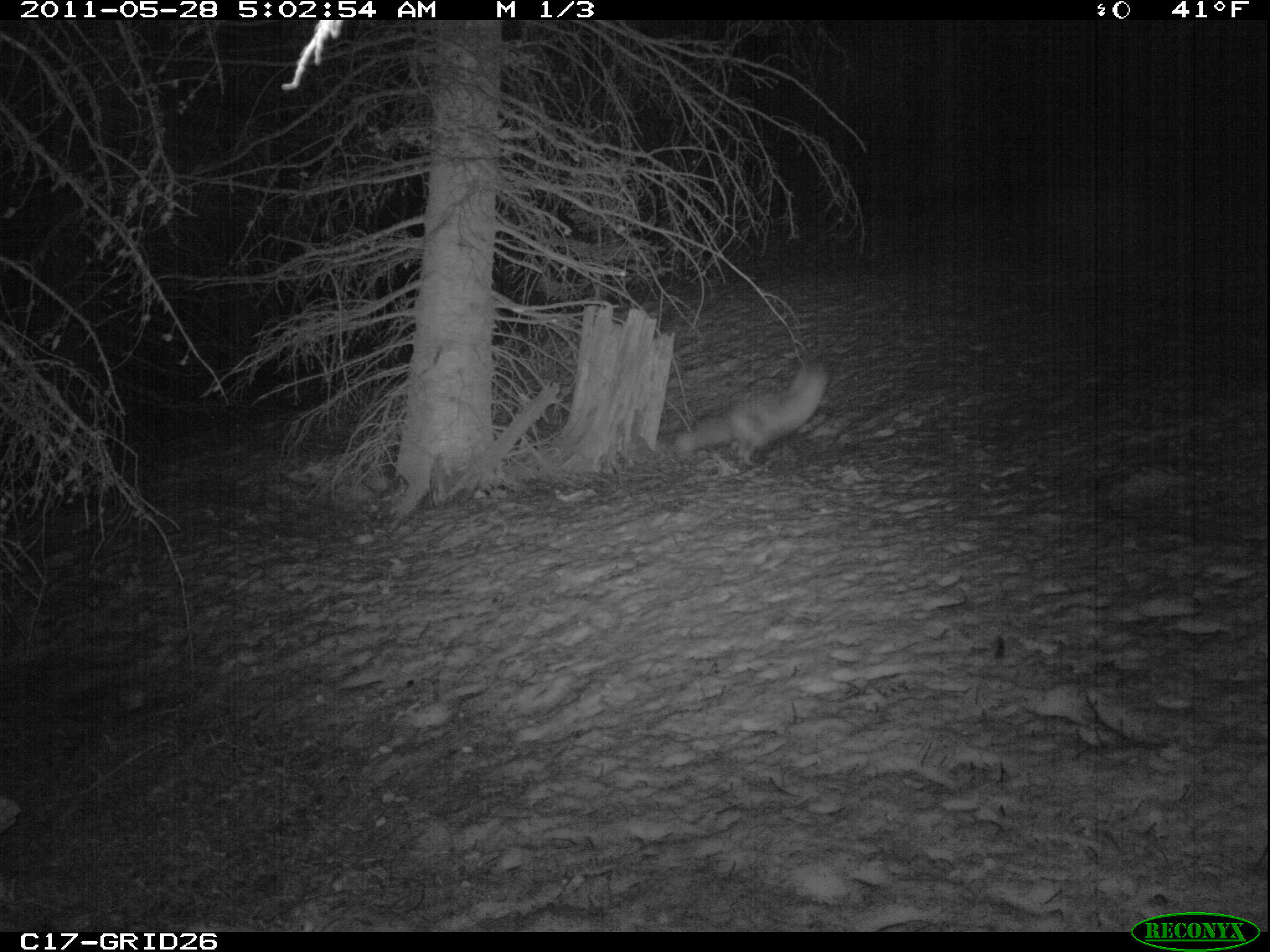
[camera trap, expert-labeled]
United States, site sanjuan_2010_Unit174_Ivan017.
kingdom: Animalia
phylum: Chordata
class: Mammalia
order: Carnivora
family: Canidae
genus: Vulpes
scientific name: Vulpes vulpes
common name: red fox